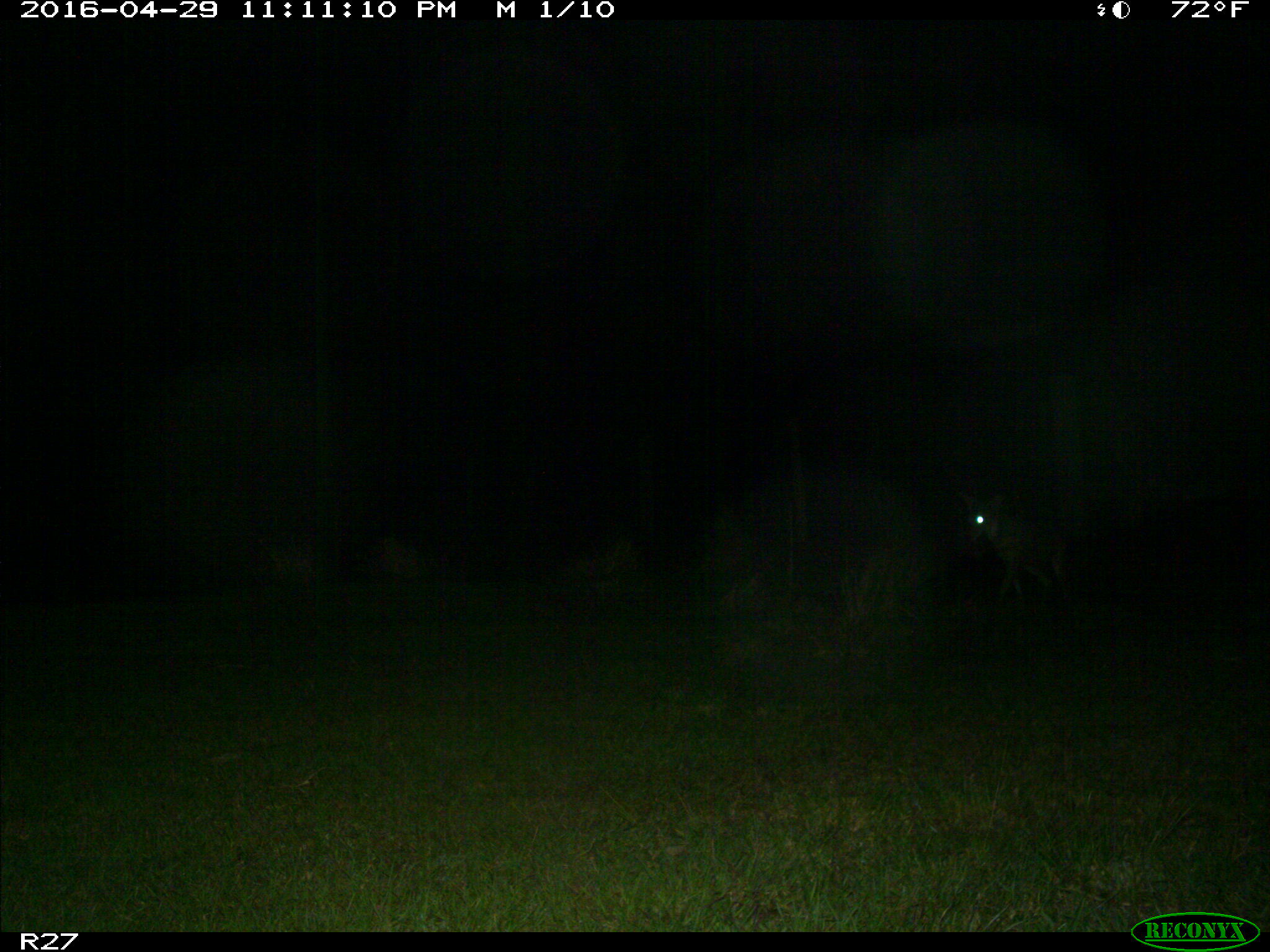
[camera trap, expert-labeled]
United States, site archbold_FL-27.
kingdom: Animalia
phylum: Chordata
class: Mammalia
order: Carnivora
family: Canidae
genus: Canis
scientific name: Canis latrans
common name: coyote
Canis latrans (coyote).